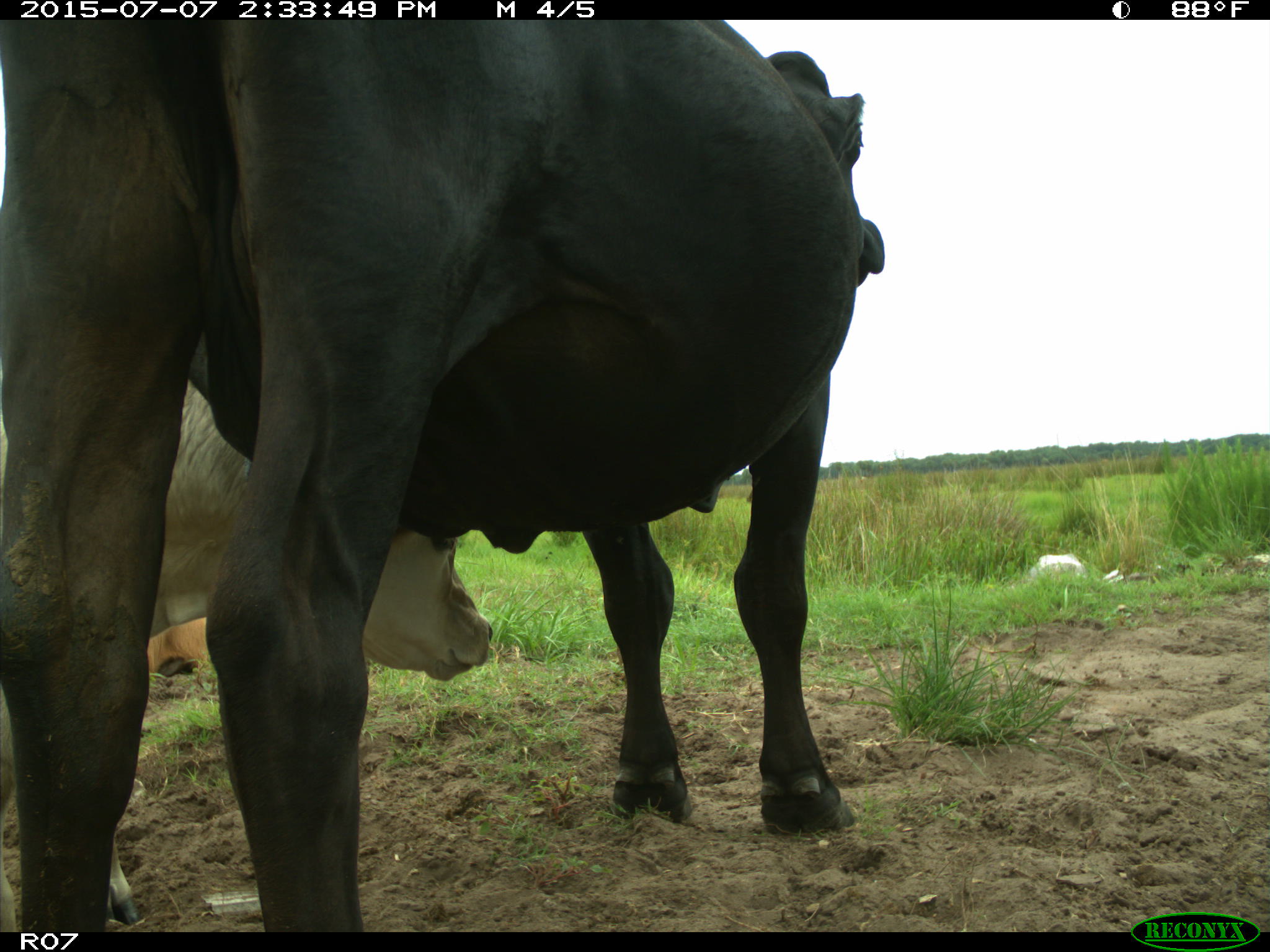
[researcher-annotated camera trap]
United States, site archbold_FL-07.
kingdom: Animalia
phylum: Chordata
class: Mammalia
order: Artiodactyla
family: Bovidae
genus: Bos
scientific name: Bos taurus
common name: domestic cow